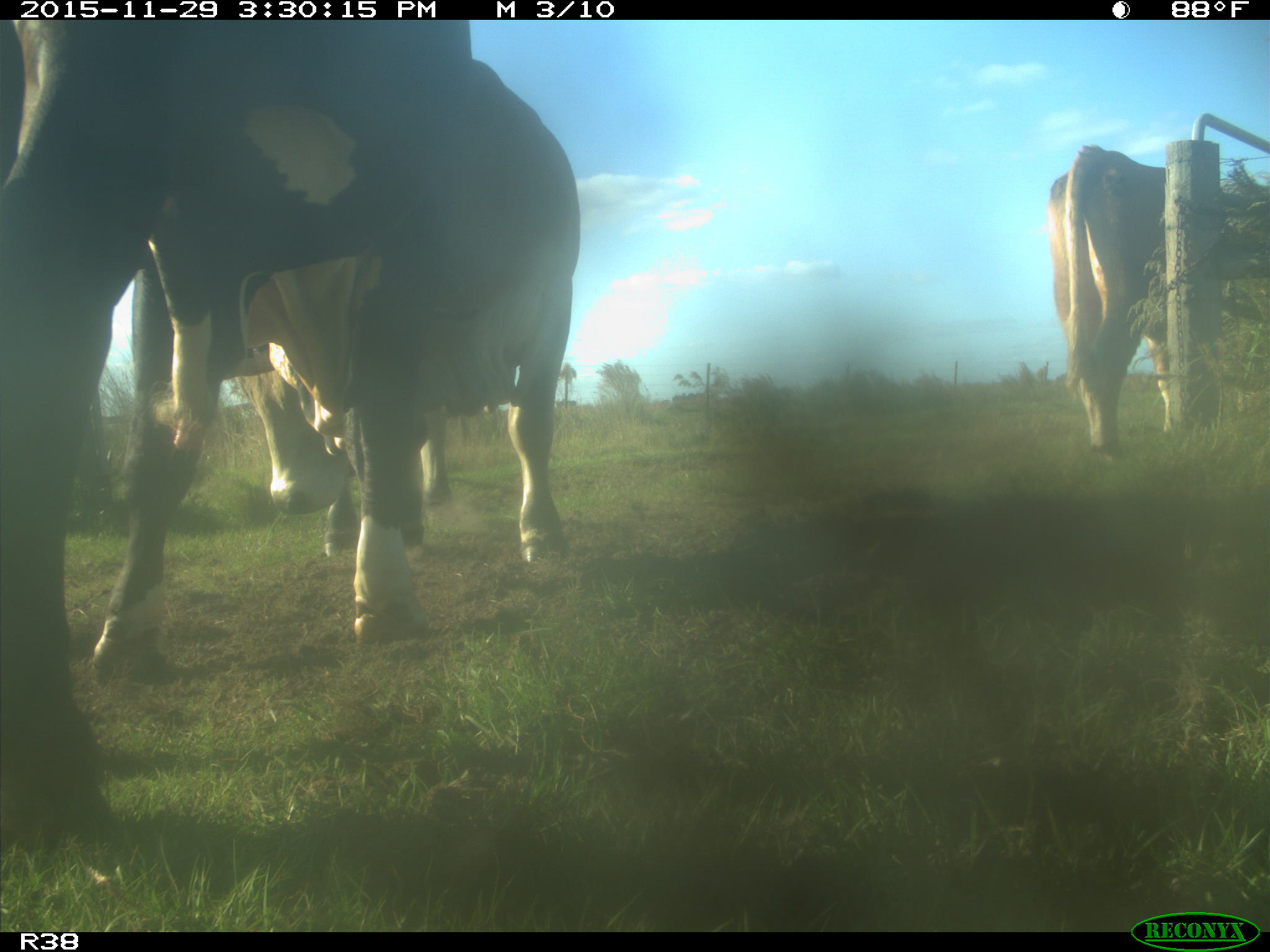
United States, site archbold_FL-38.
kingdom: Animalia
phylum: Chordata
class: Mammalia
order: Artiodactyla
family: Bovidae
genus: Bos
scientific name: Bos taurus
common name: domestic cow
Bos taurus (domestic cow).